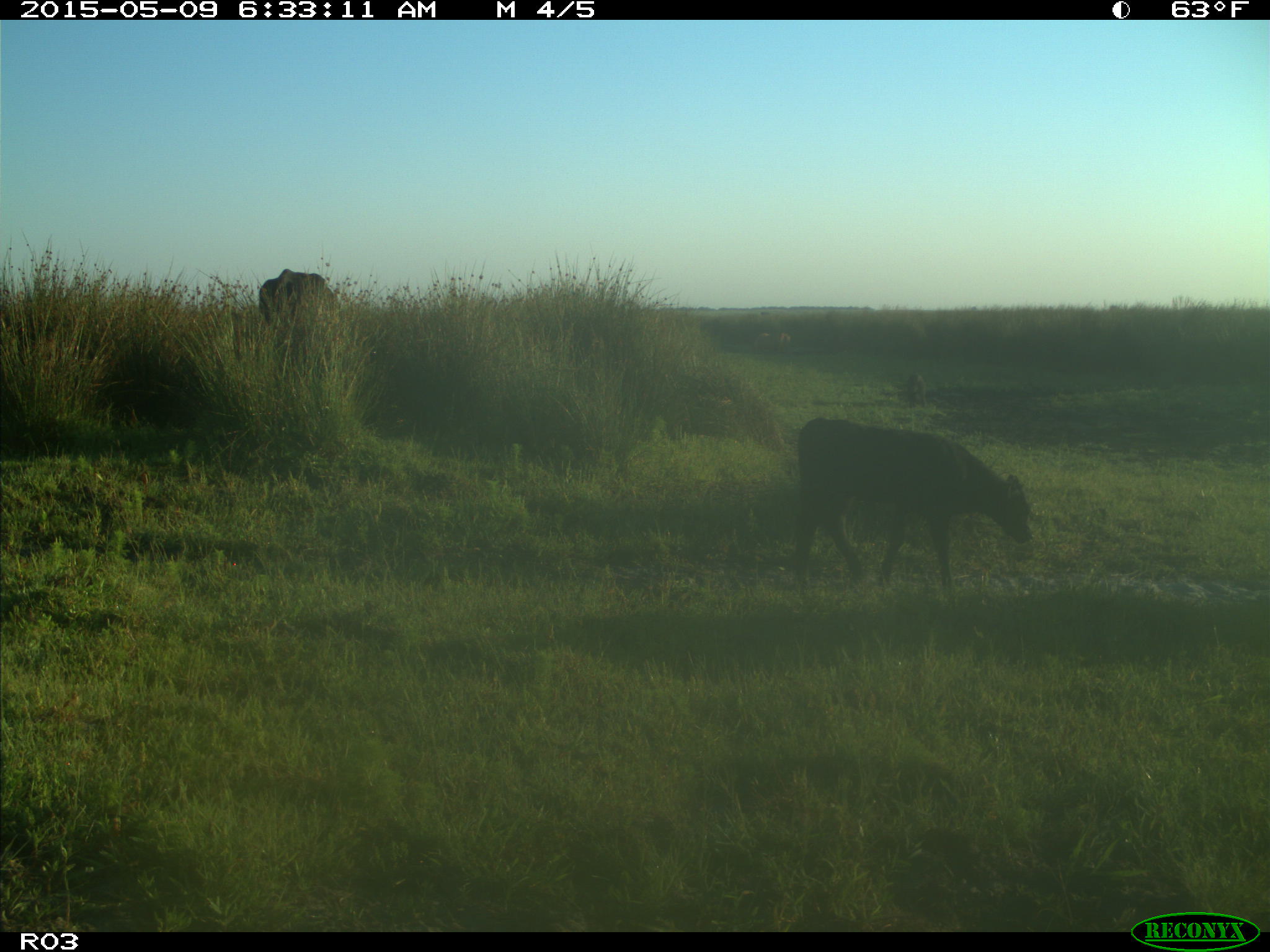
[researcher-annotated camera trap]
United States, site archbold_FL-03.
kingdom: Animalia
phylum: Chordata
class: Mammalia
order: Artiodactyla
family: Bovidae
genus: Bos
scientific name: Bos taurus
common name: domestic cow